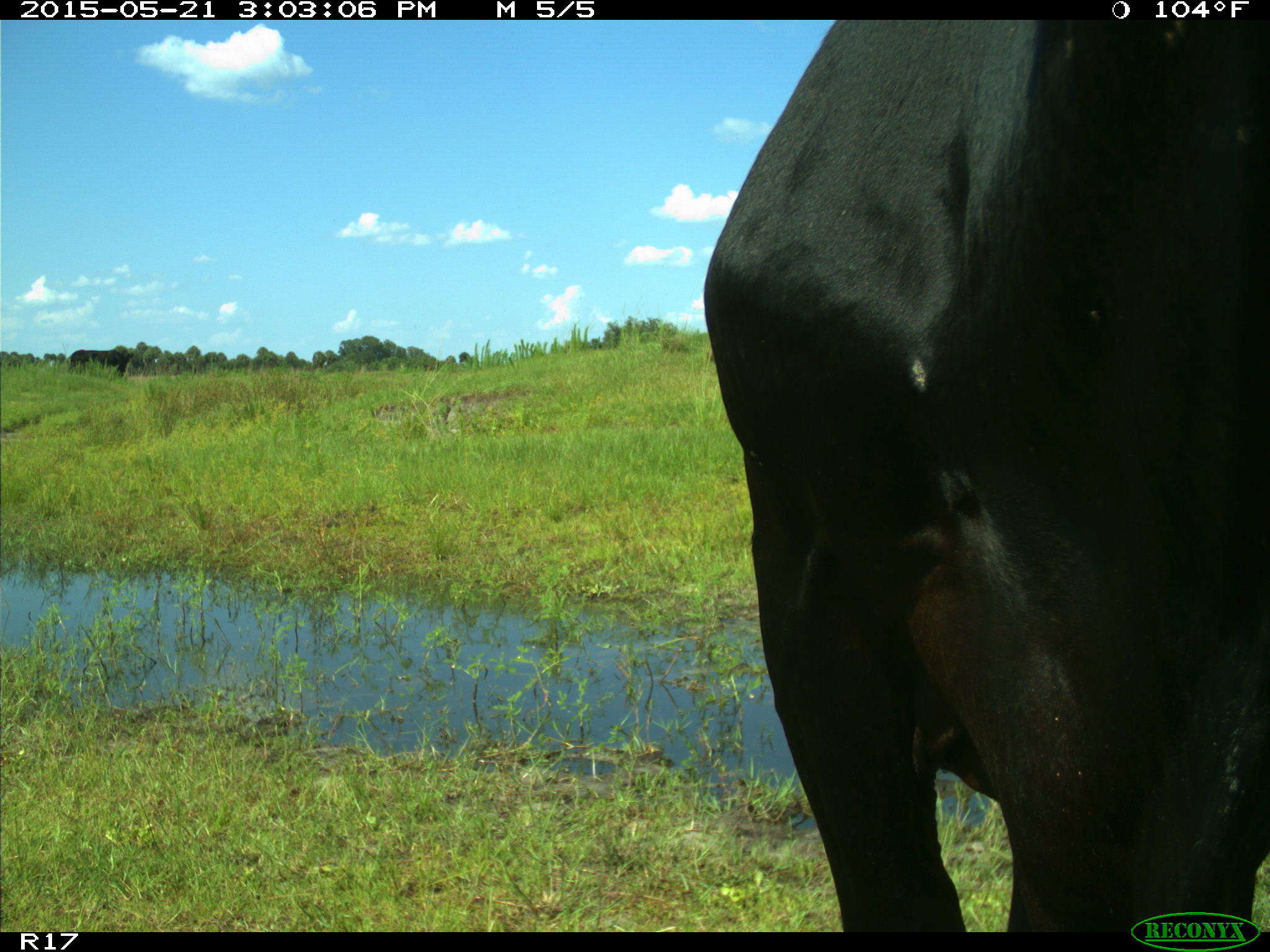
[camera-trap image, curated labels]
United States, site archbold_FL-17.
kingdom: Animalia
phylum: Chordata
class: Mammalia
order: Artiodactyla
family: Bovidae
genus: Bos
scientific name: Bos taurus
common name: domestic cow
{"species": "Bos taurus (domestic cow)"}